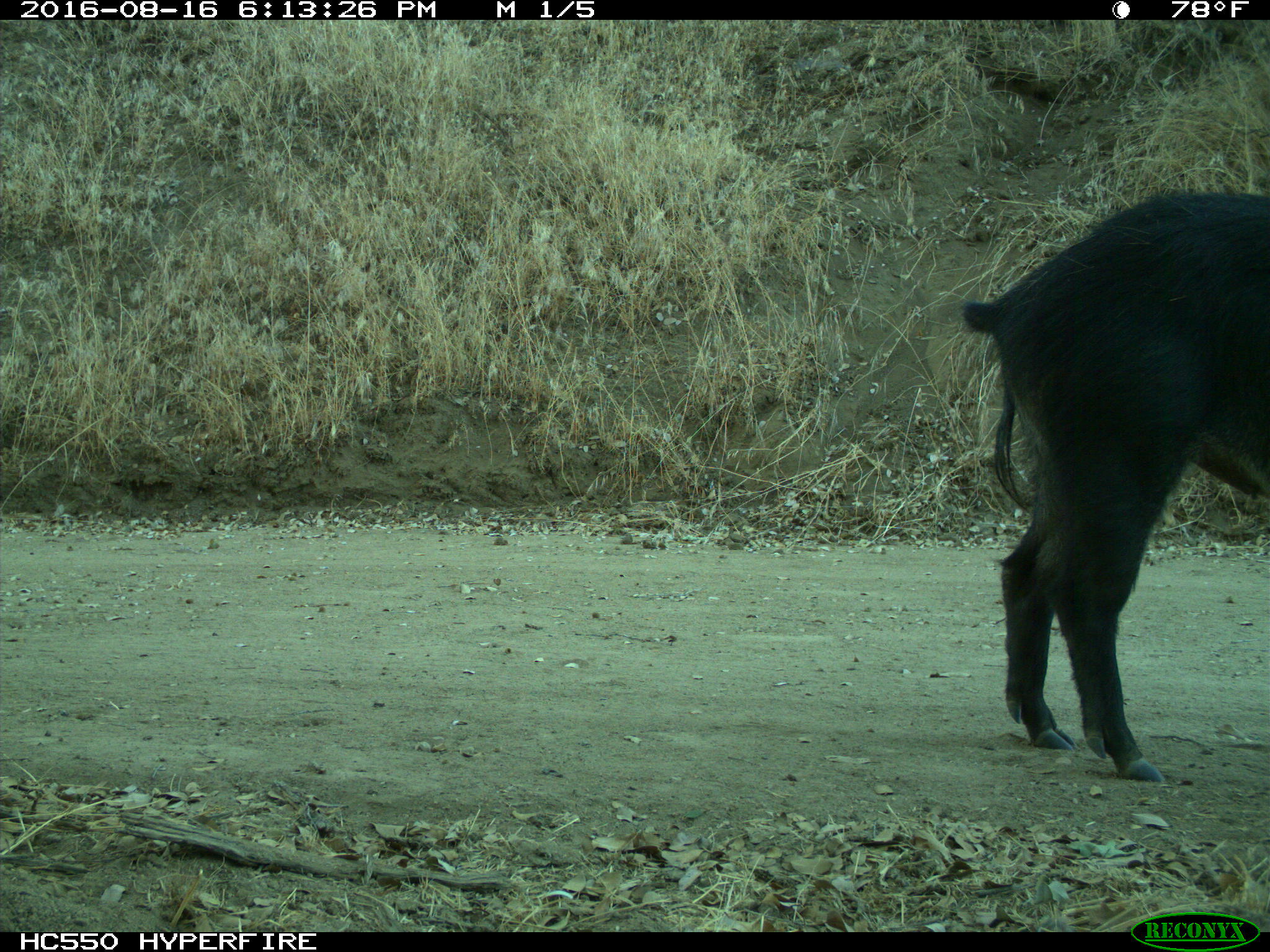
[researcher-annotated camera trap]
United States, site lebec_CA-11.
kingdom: Animalia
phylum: Chordata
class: Mammalia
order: Artiodactyla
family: Suidae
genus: Sus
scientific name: Sus scrofa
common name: wild boar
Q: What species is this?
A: Sus scrofa (wild boar).